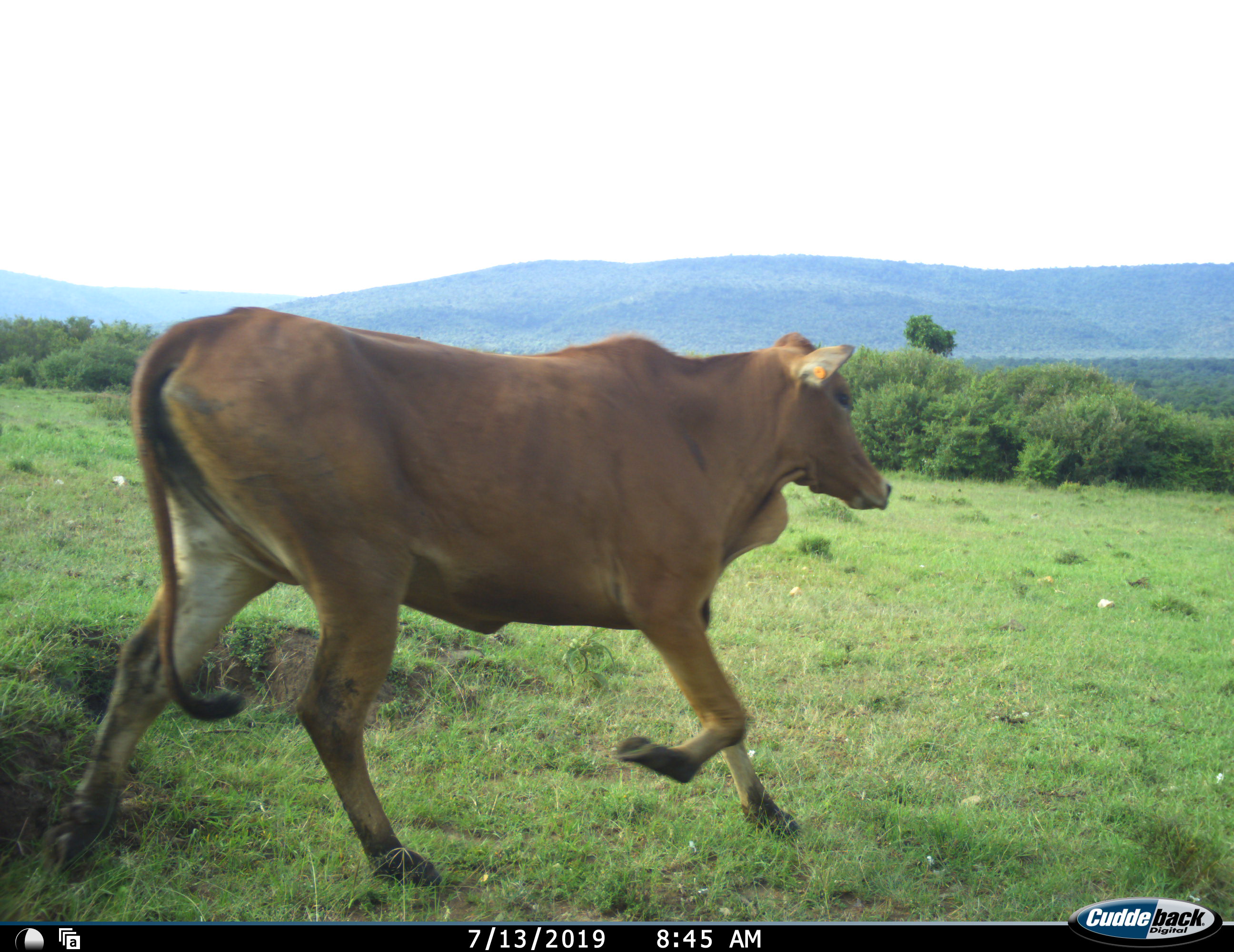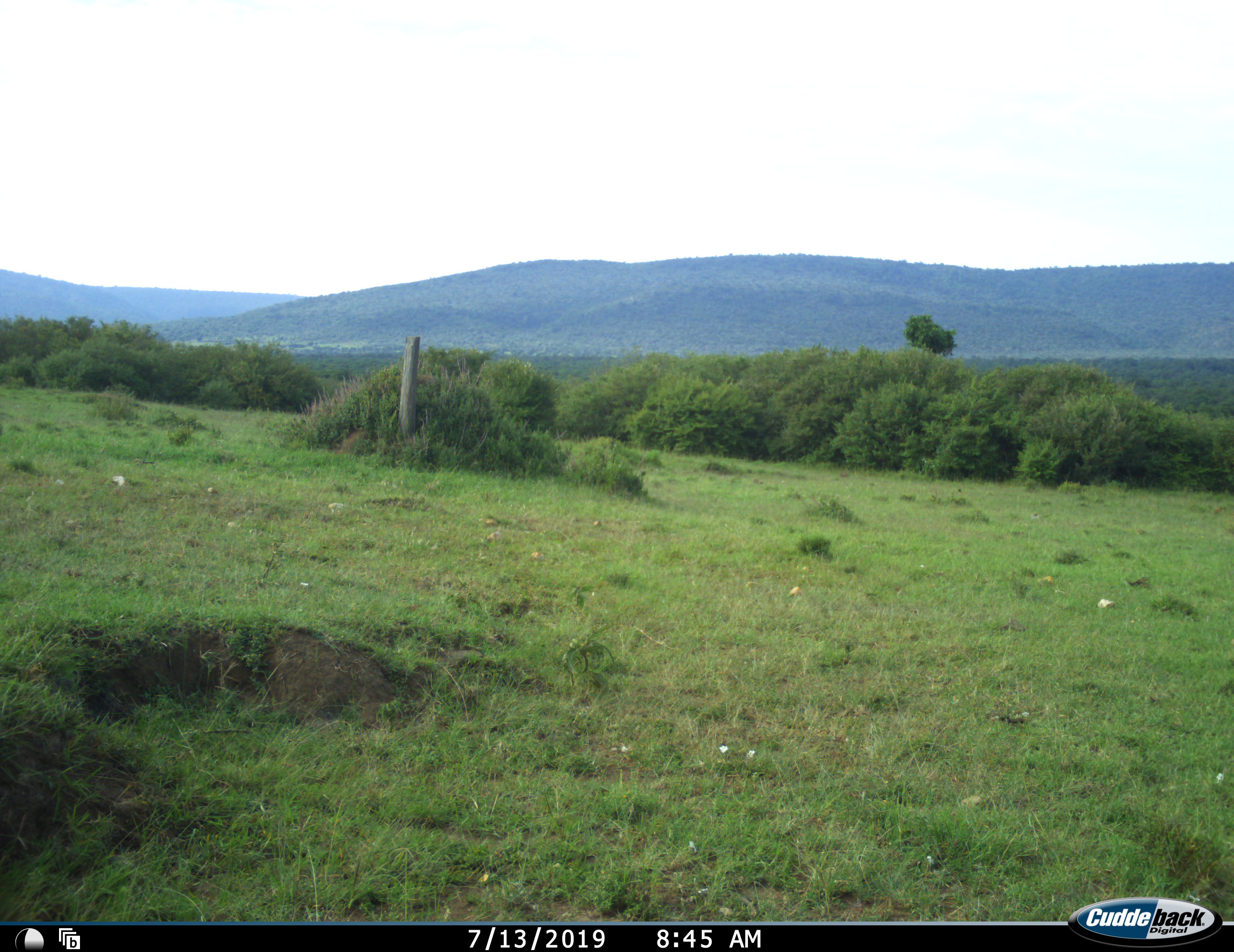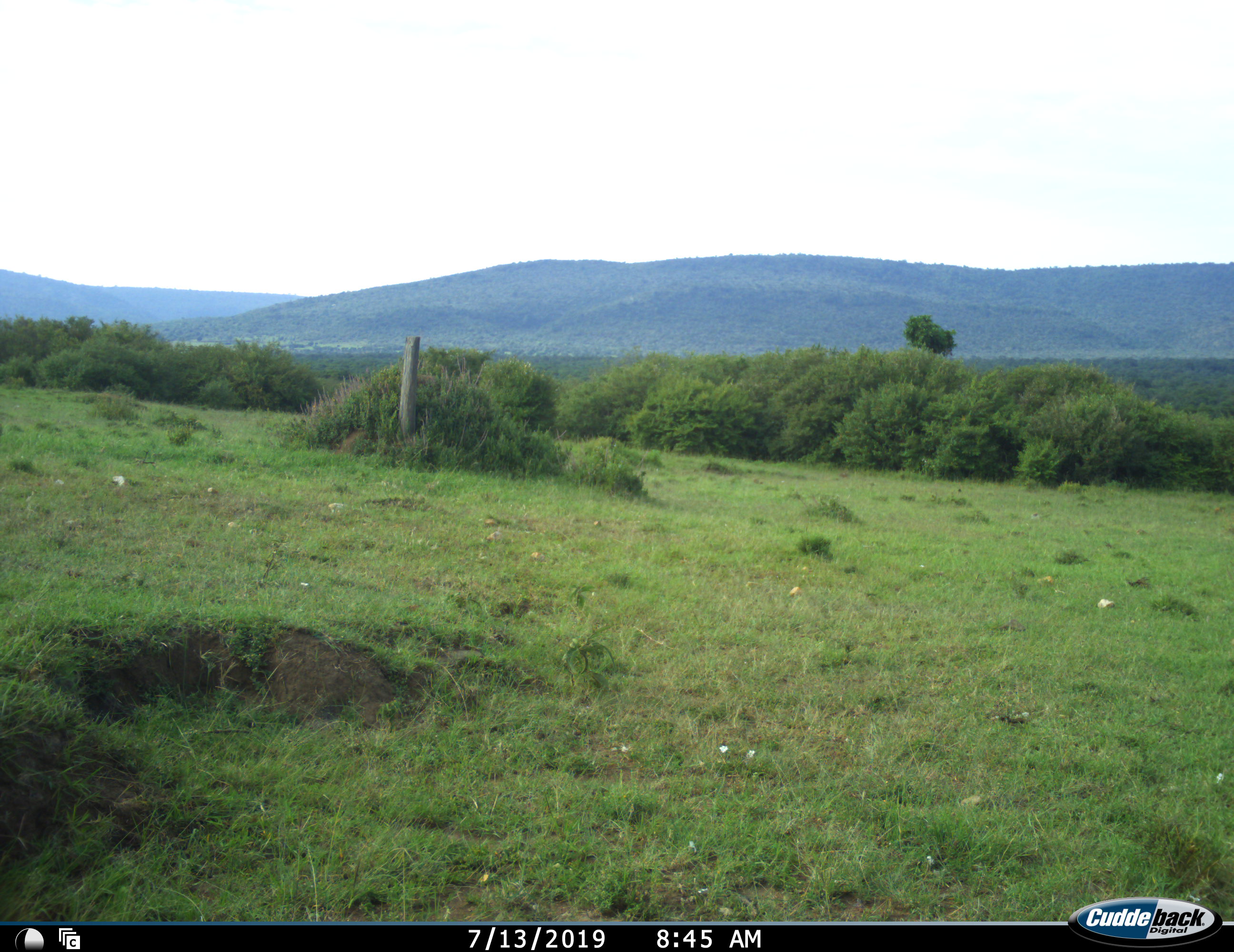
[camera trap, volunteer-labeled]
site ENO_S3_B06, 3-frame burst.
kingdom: Animalia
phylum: Chordata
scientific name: Vertebrata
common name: domestic animal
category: domesticanimal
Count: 1.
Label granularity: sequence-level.